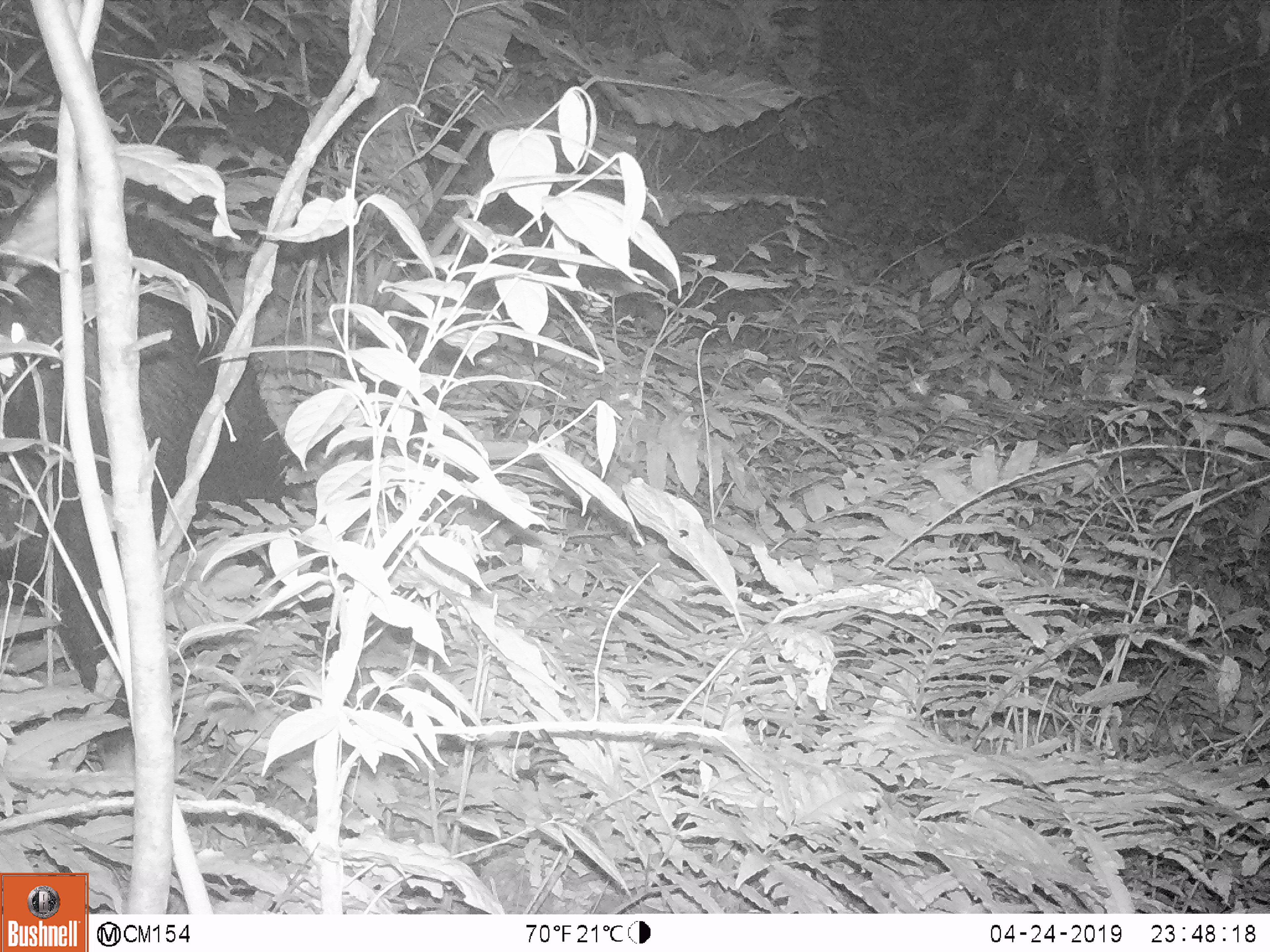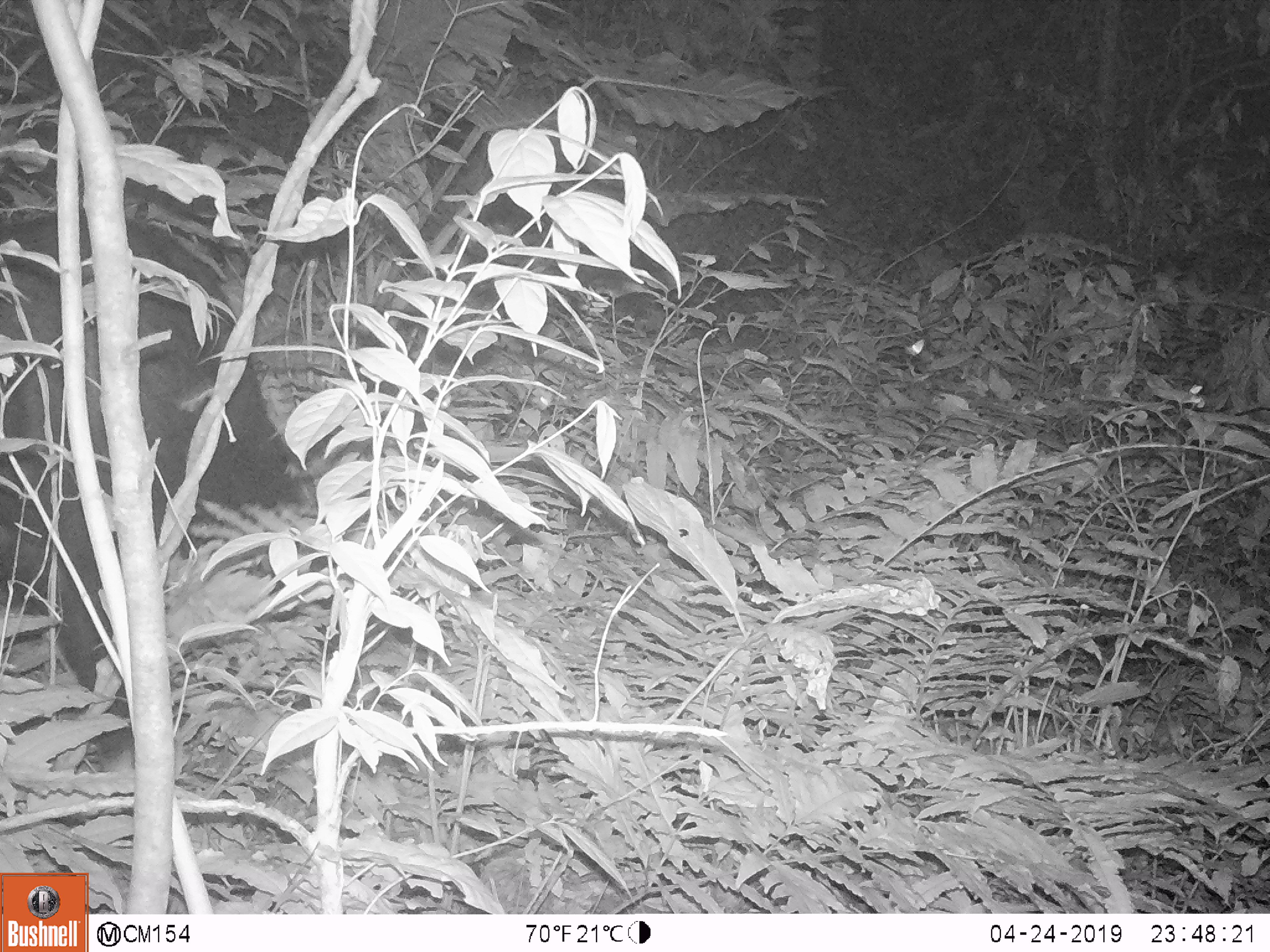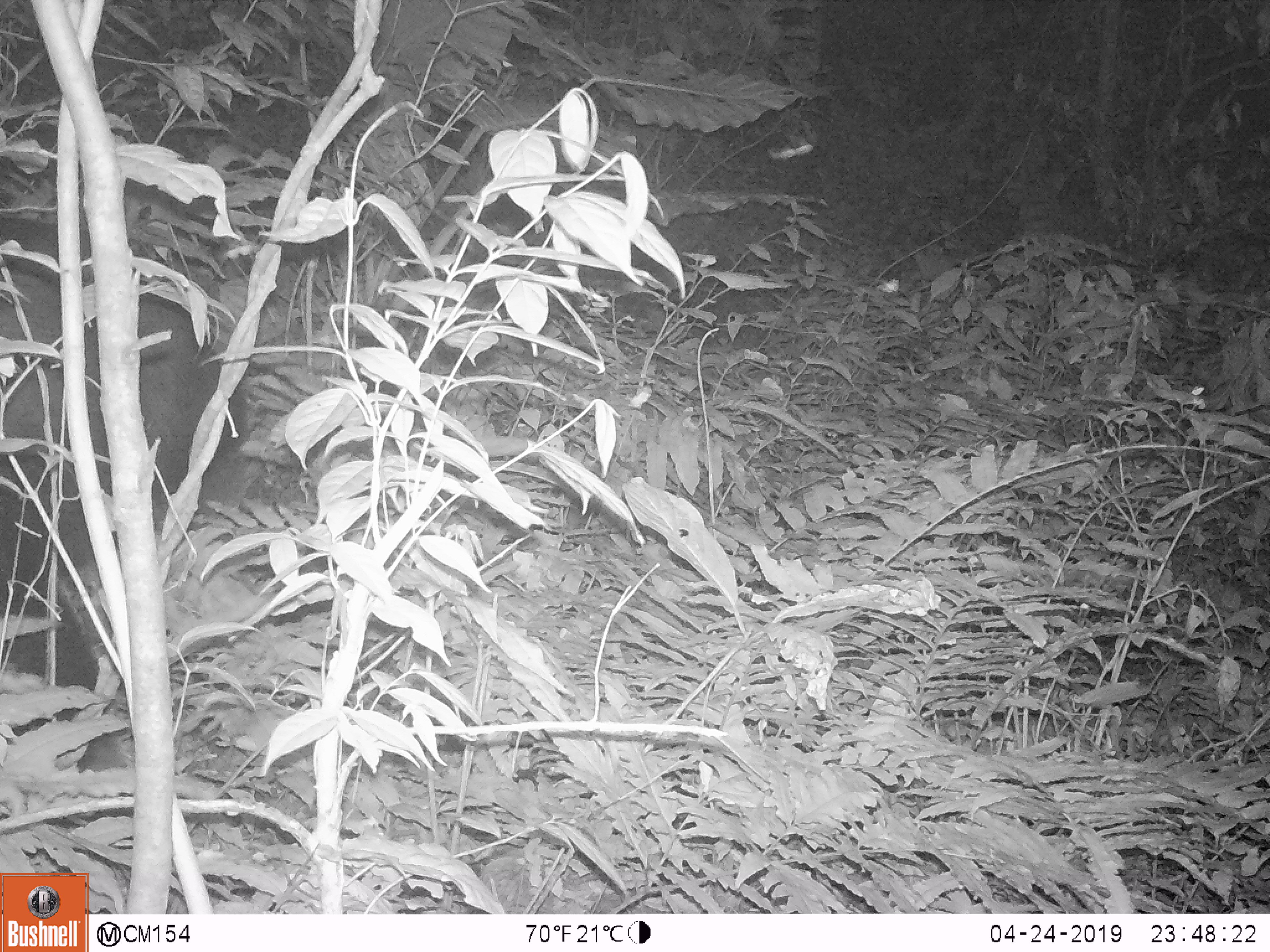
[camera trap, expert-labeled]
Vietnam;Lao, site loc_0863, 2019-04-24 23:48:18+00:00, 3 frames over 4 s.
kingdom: Animalia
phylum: Chordata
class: Mammalia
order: Artiodactyla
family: Bovidae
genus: Capricornis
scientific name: Capricornis sumatraensis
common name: chinese serow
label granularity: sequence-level